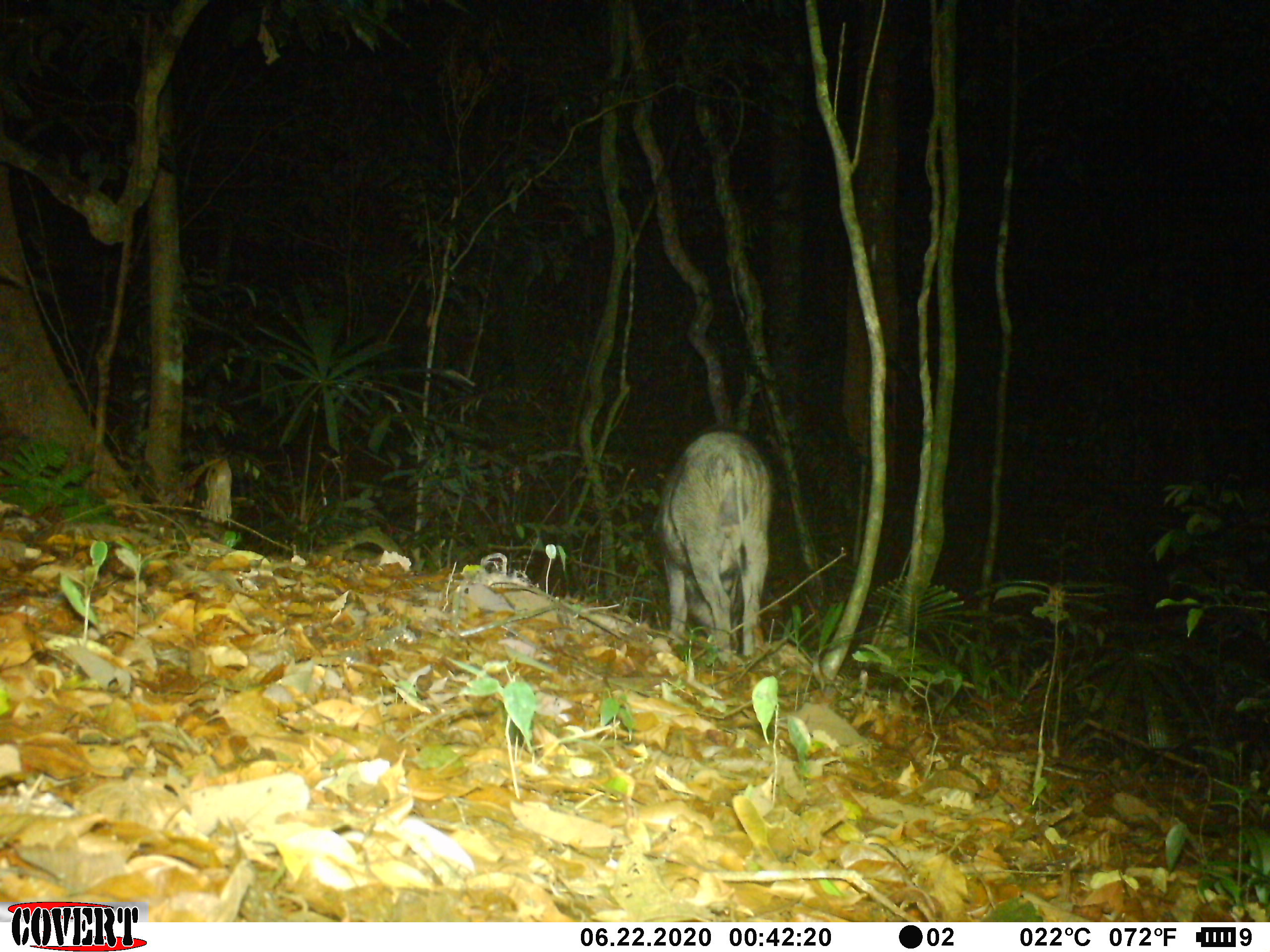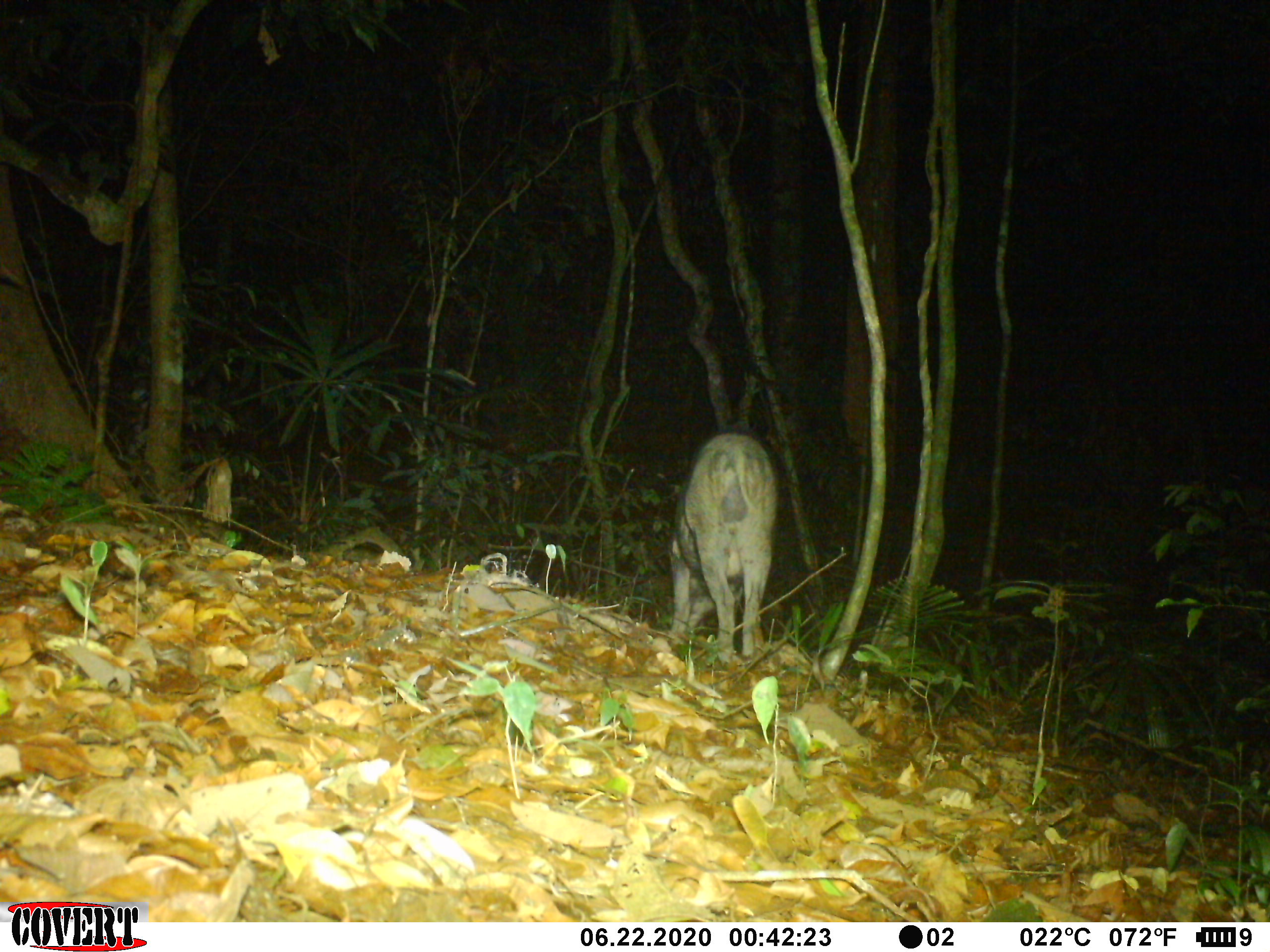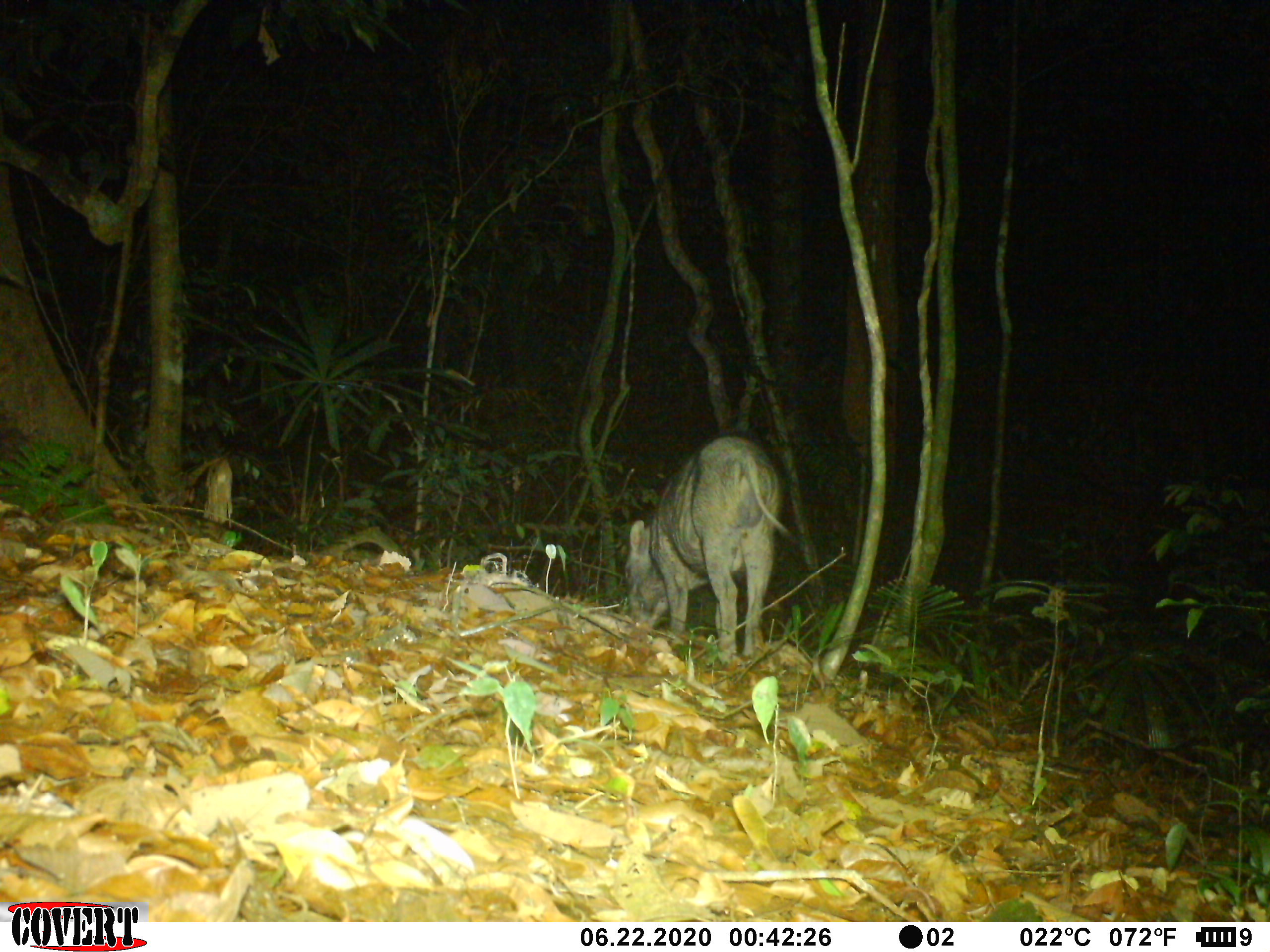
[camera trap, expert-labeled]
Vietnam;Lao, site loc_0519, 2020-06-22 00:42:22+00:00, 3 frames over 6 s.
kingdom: Animalia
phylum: Chordata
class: Mammalia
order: Artiodactyla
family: Suidae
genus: Sus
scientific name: Sus scrofa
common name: eurasian wild pig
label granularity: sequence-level